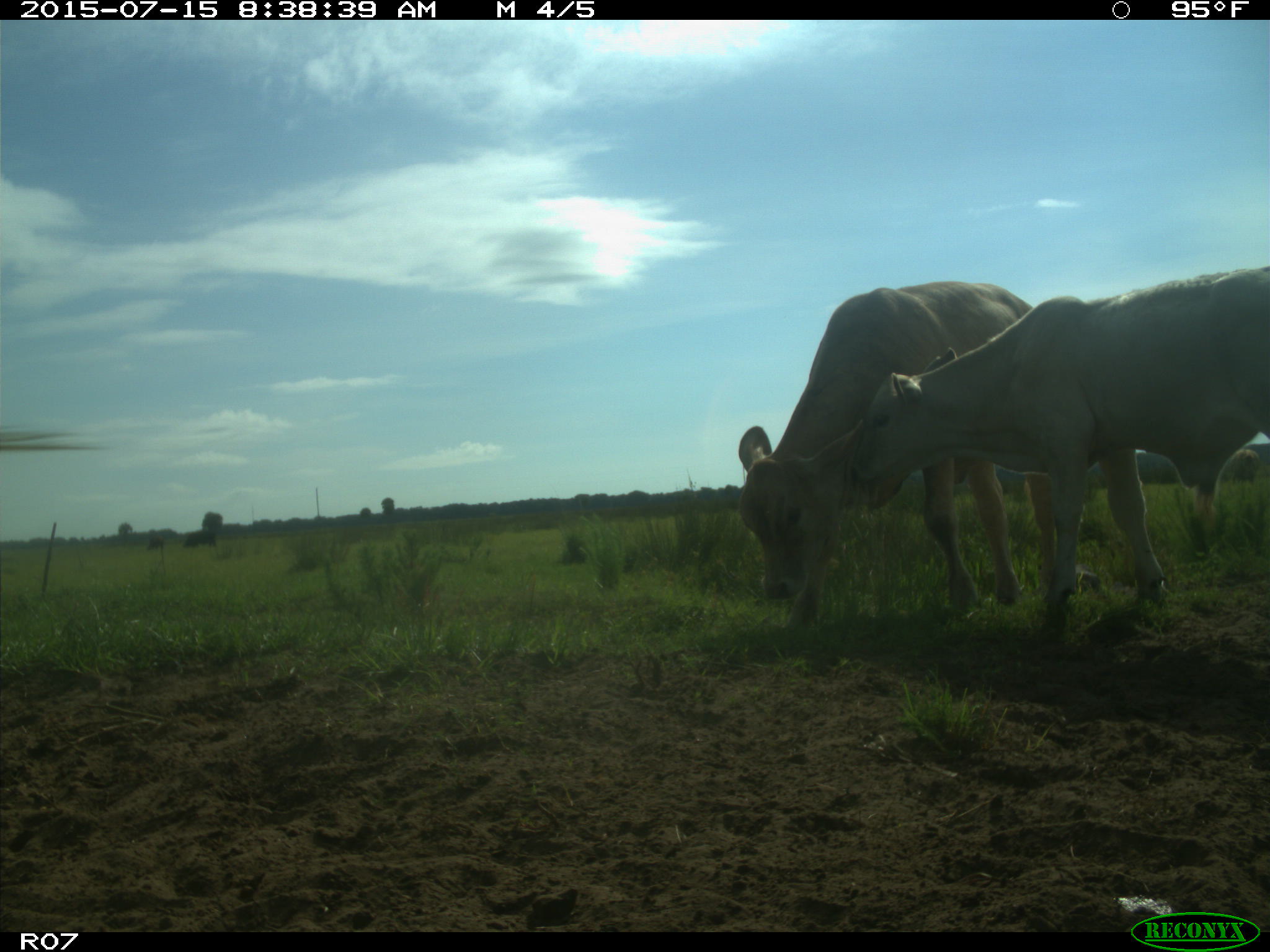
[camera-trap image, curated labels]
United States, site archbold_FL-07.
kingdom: Animalia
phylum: Chordata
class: Mammalia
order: Artiodactyla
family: Bovidae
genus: Bos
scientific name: Bos taurus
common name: domestic cow